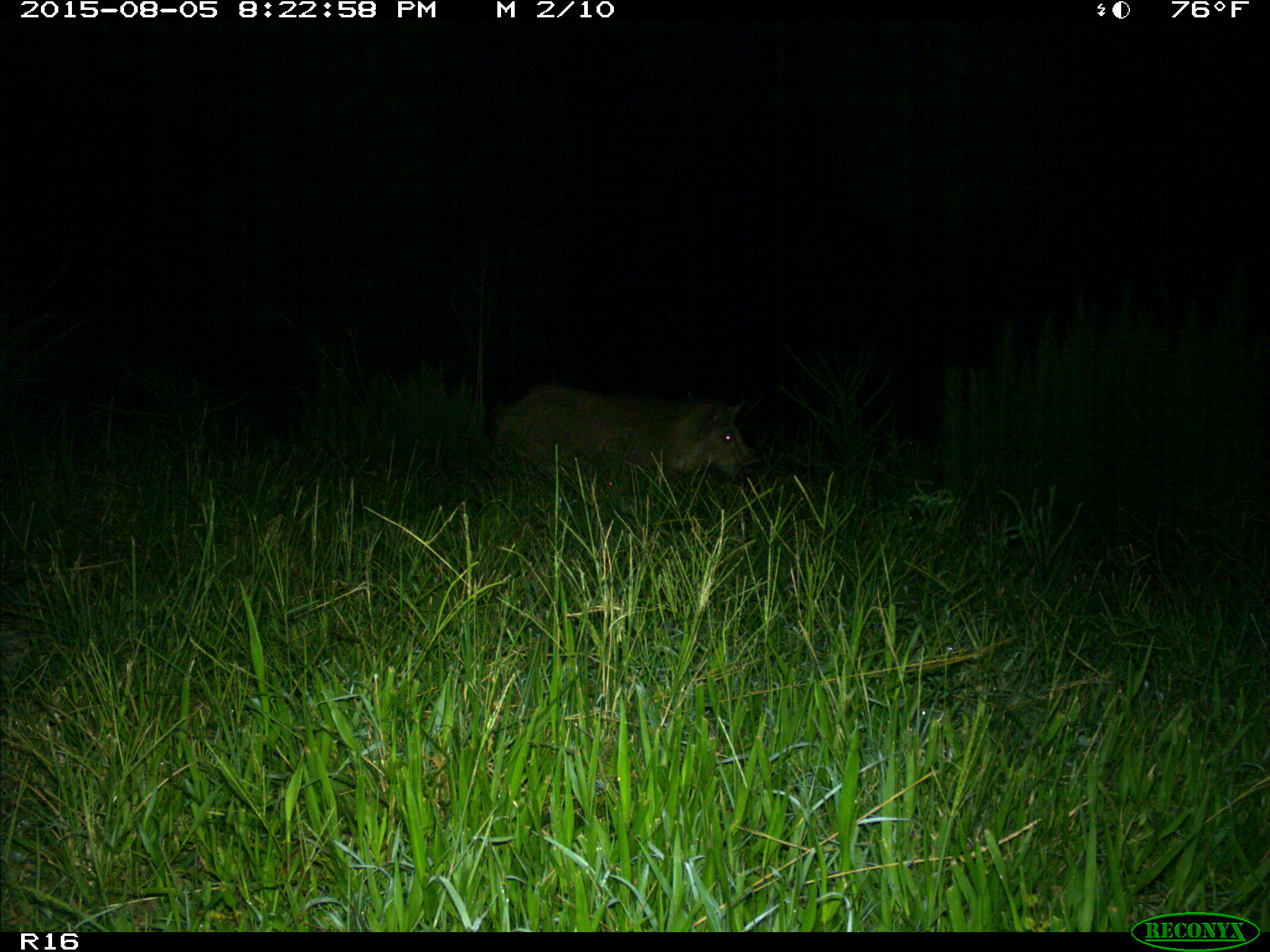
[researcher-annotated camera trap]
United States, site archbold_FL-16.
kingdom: Animalia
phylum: Chordata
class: Mammalia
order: Artiodactyla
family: Suidae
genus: Sus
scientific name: Sus scrofa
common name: wild boar